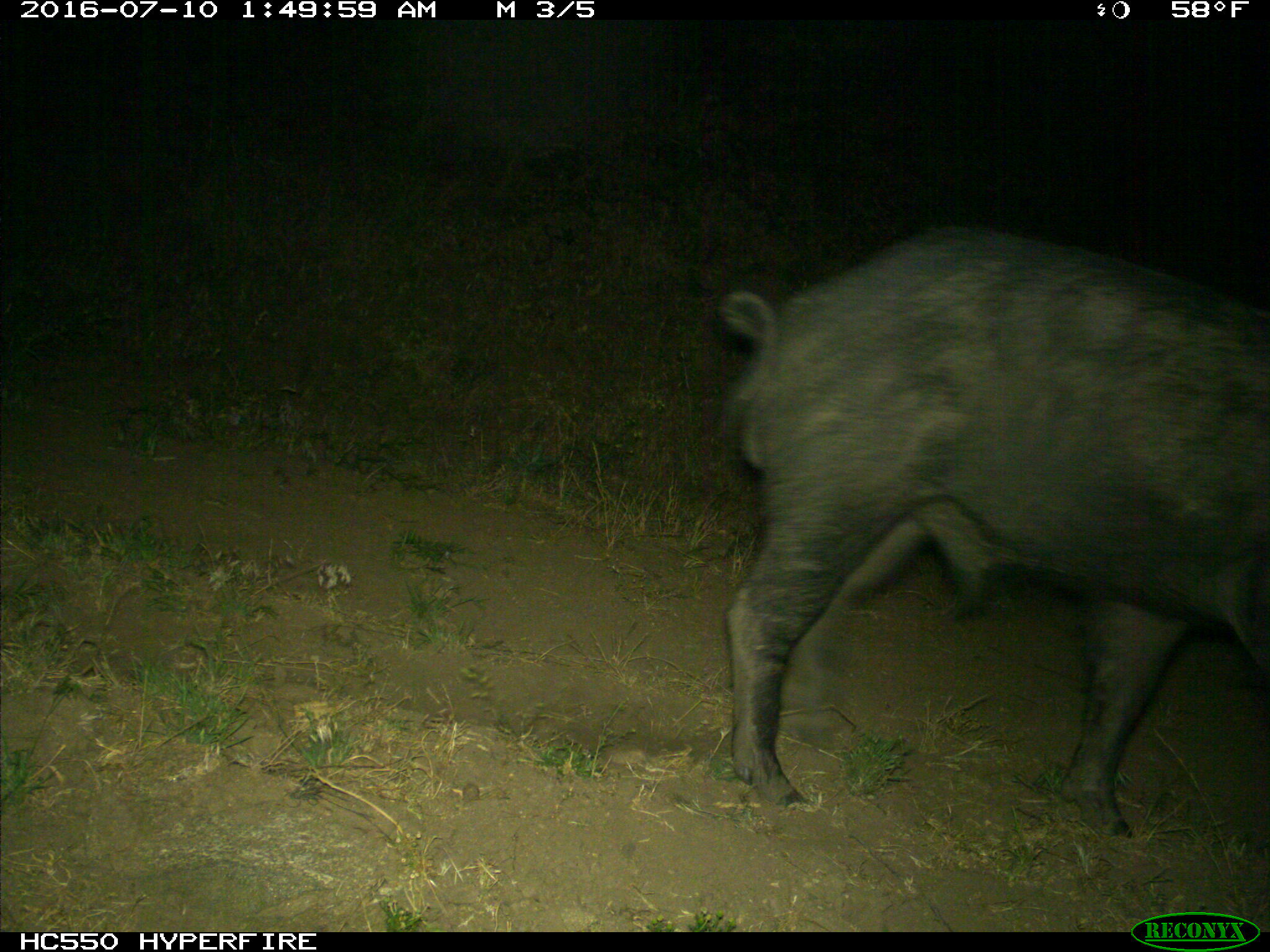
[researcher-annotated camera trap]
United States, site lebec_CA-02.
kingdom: Animalia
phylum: Chordata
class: Mammalia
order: Artiodactyla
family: Suidae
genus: Sus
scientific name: Sus scrofa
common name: wild boar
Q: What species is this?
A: Sus scrofa (wild boar).